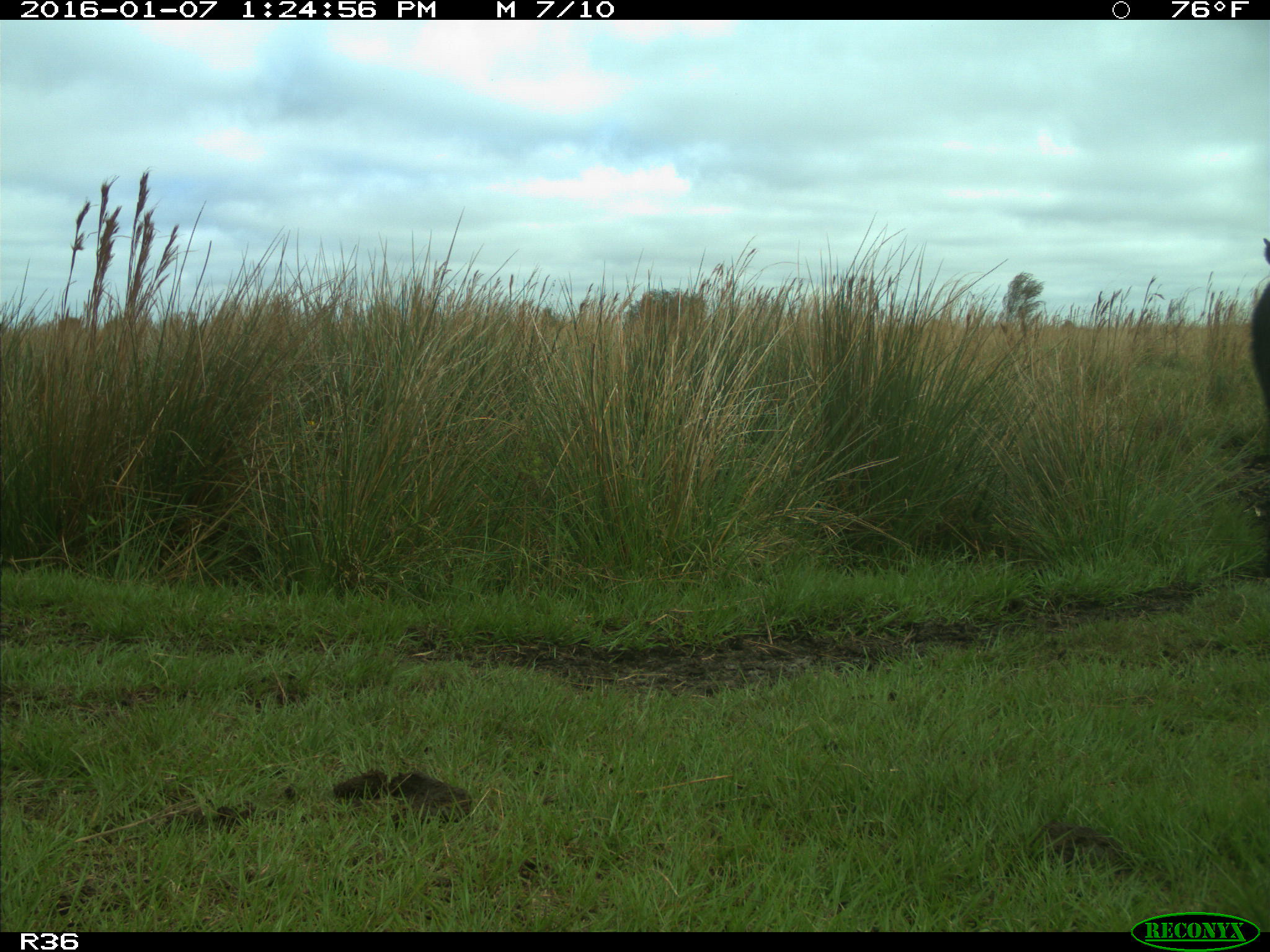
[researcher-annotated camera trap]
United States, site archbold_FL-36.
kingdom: Animalia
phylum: Chordata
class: Mammalia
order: Artiodactyla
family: Bovidae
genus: Bos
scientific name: Bos taurus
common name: domestic cow